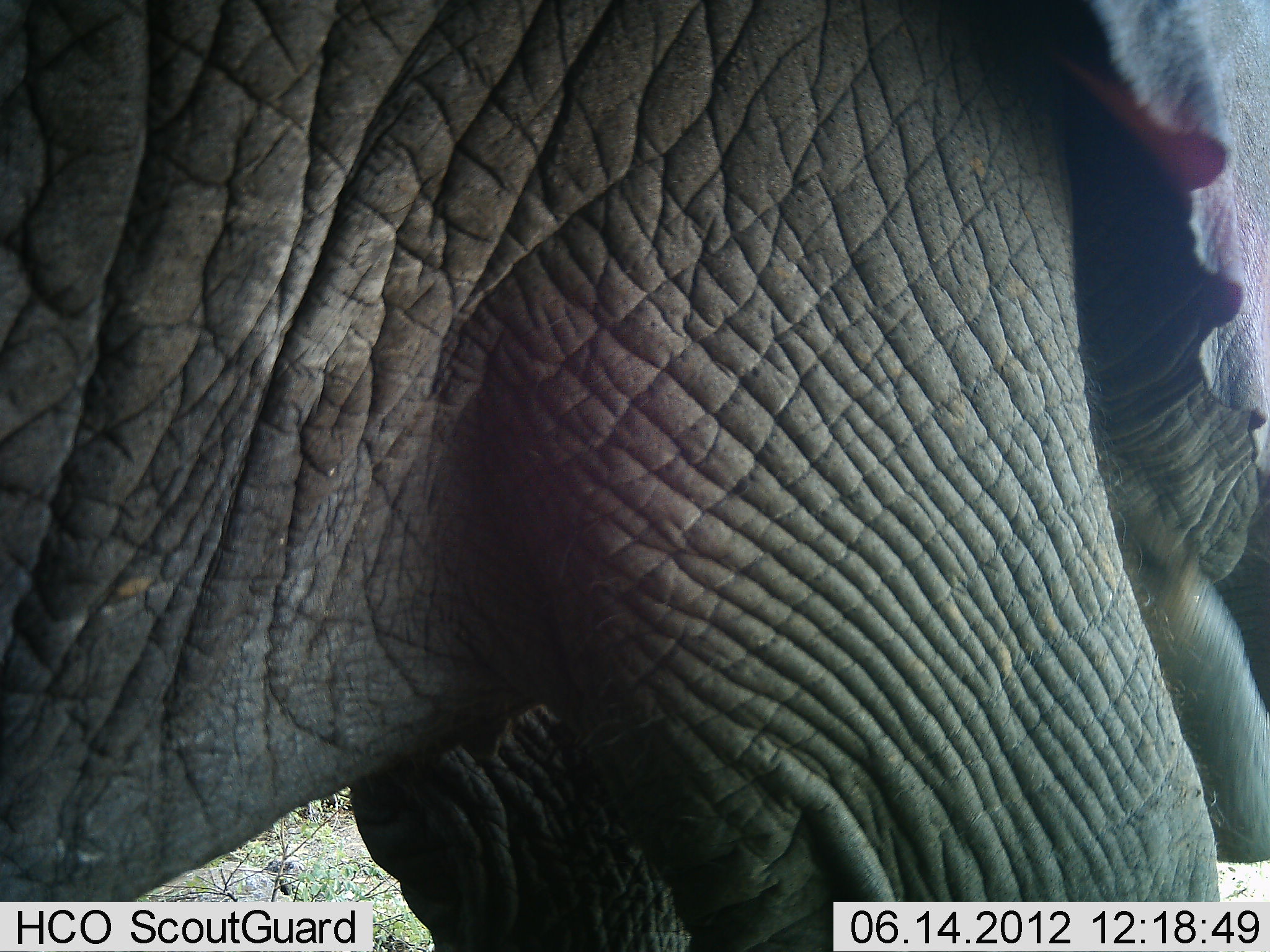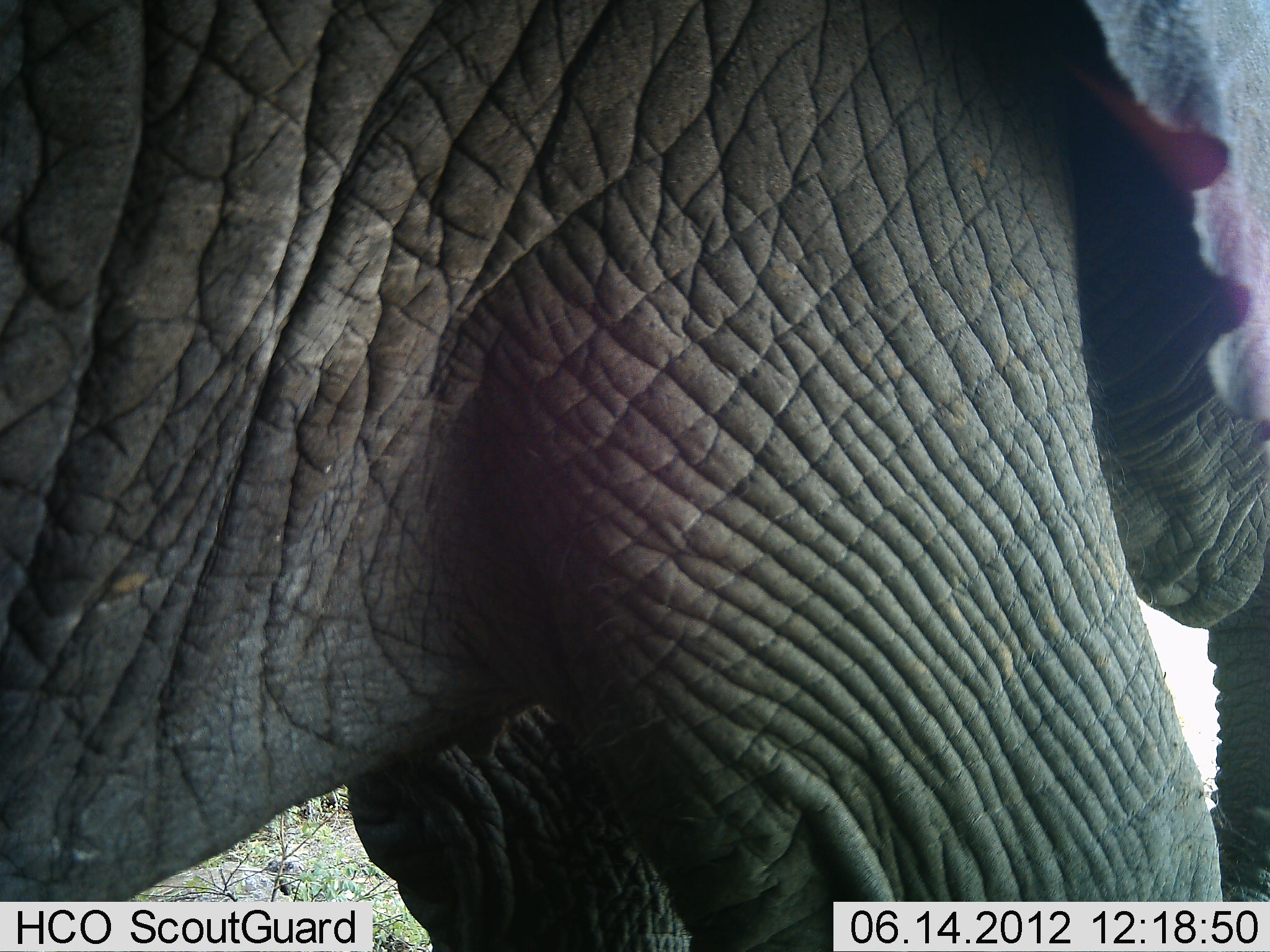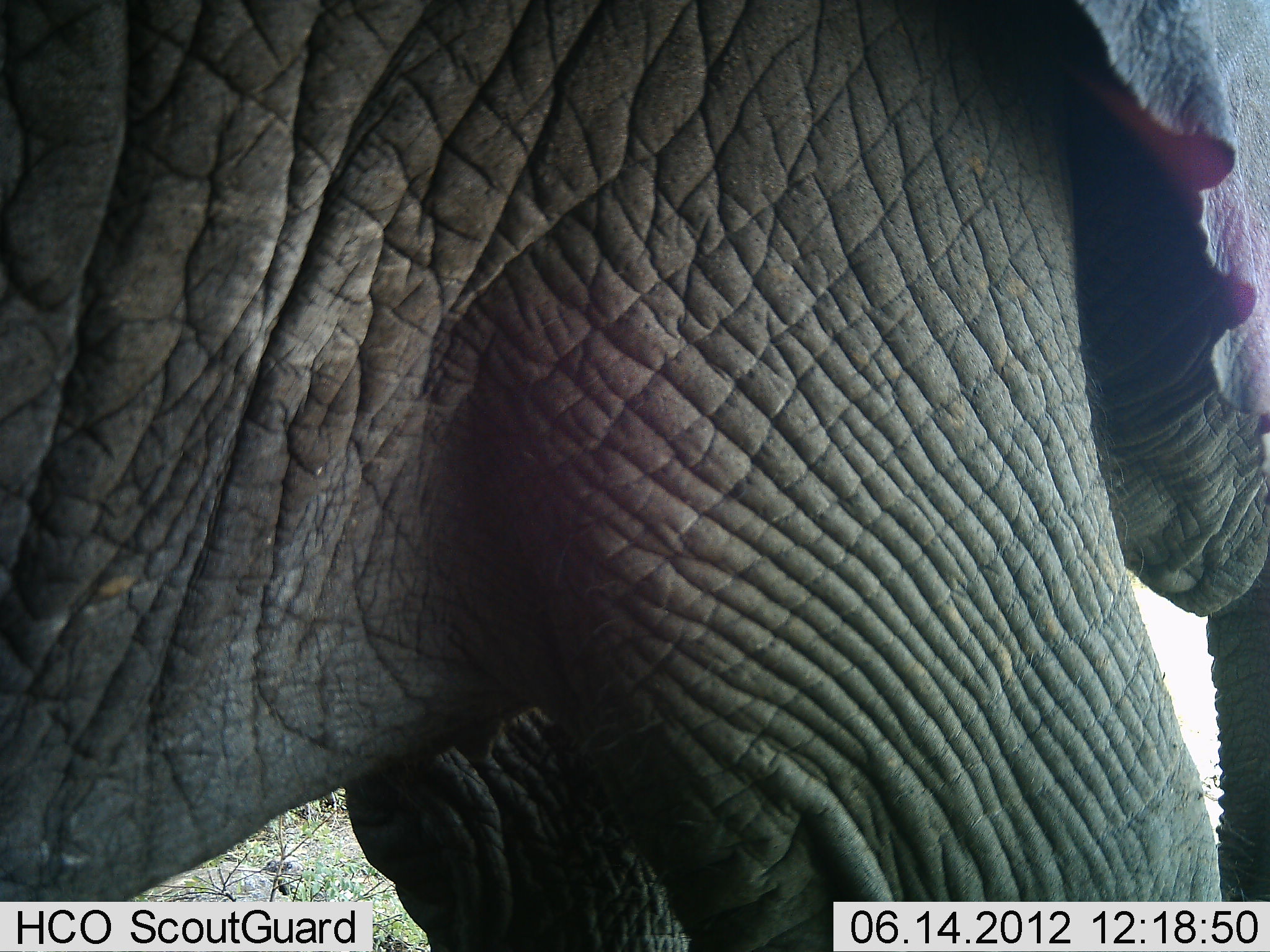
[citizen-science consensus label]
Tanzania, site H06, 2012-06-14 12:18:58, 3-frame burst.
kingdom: Animalia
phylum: Chordata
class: Mammalia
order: Proboscidea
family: Elephantidae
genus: Loxodonta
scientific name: Loxodonta africana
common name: african bush elephant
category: elephant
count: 1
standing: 70%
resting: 0%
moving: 0%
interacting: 0%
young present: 10%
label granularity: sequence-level